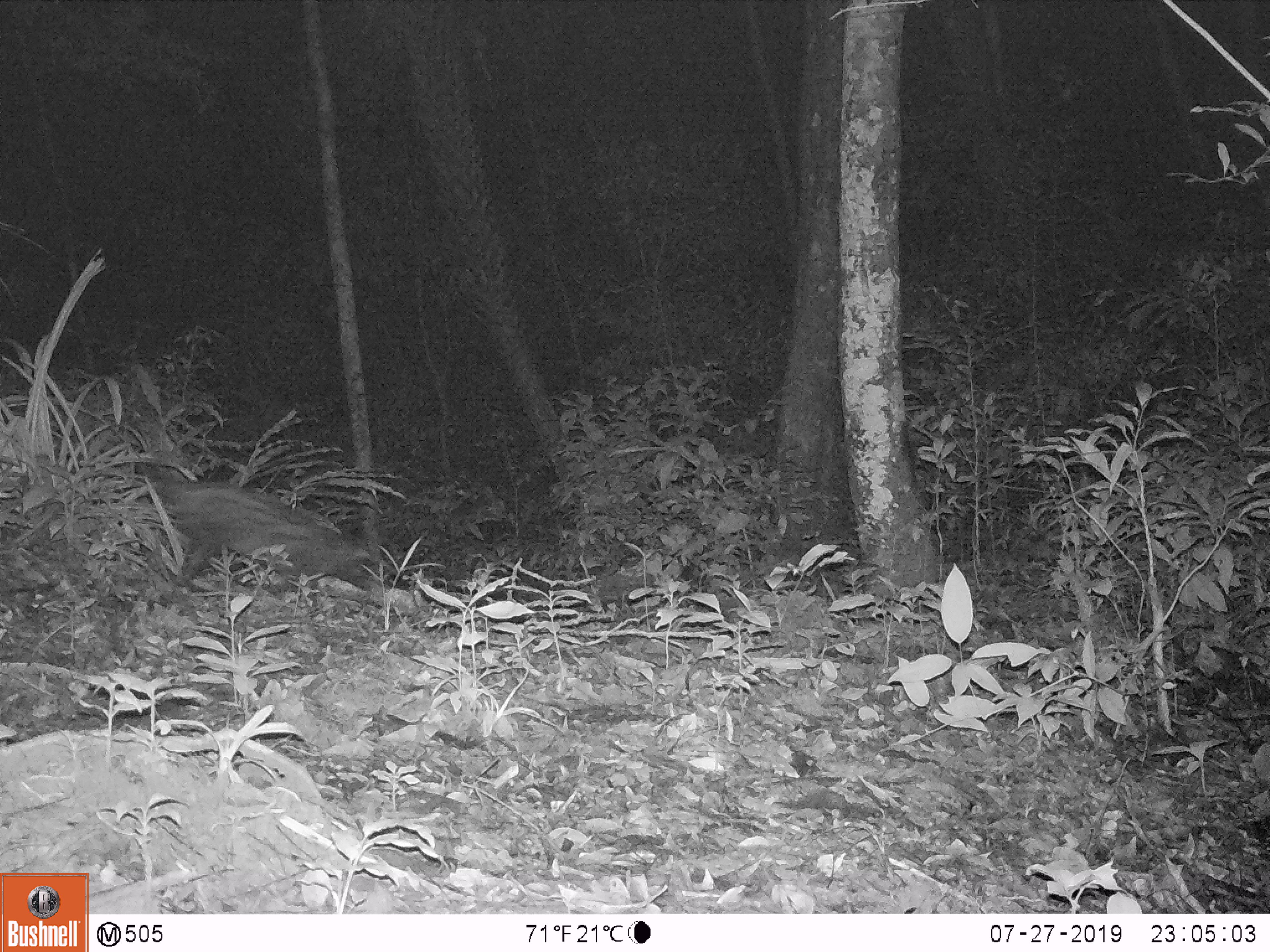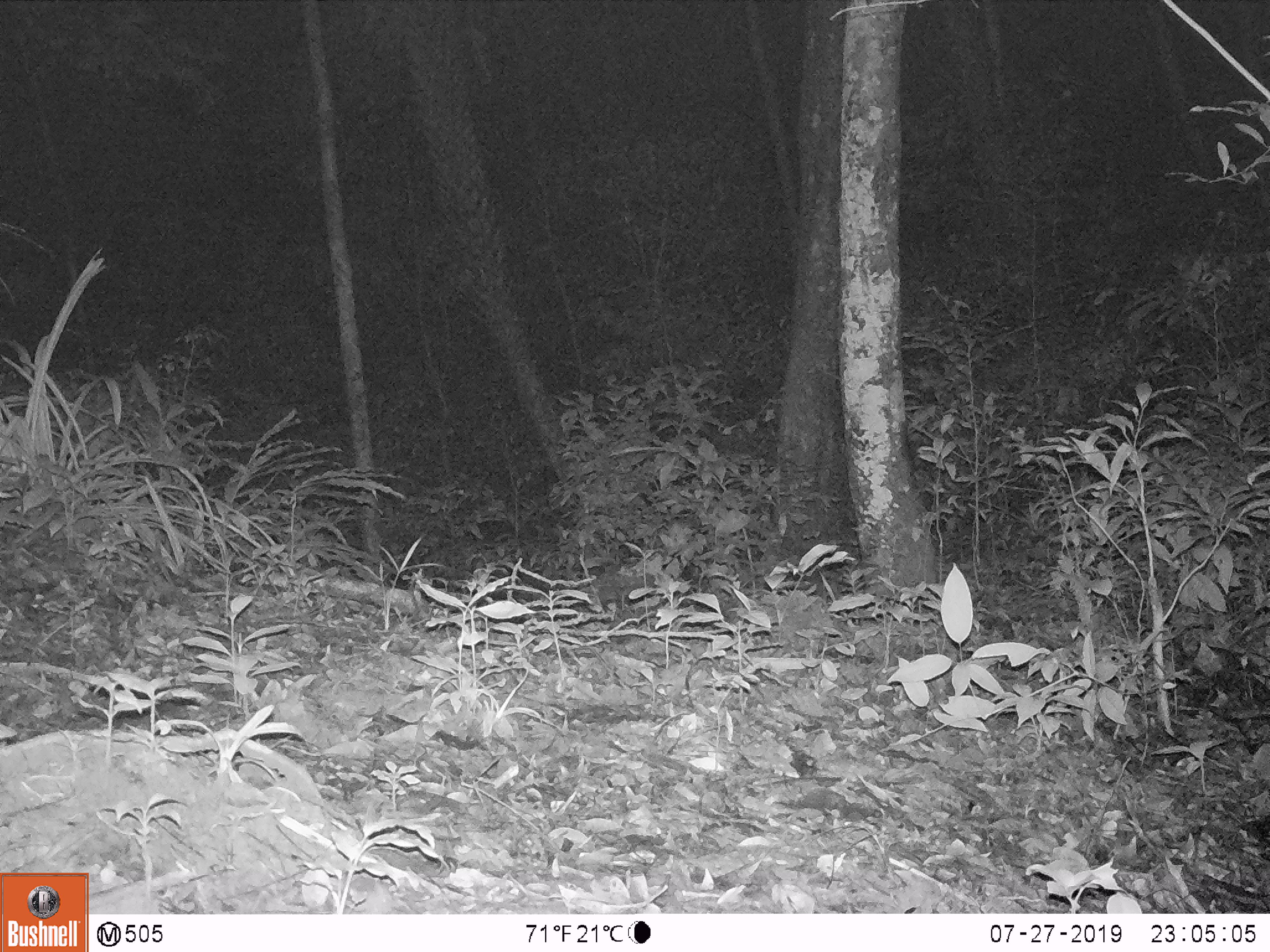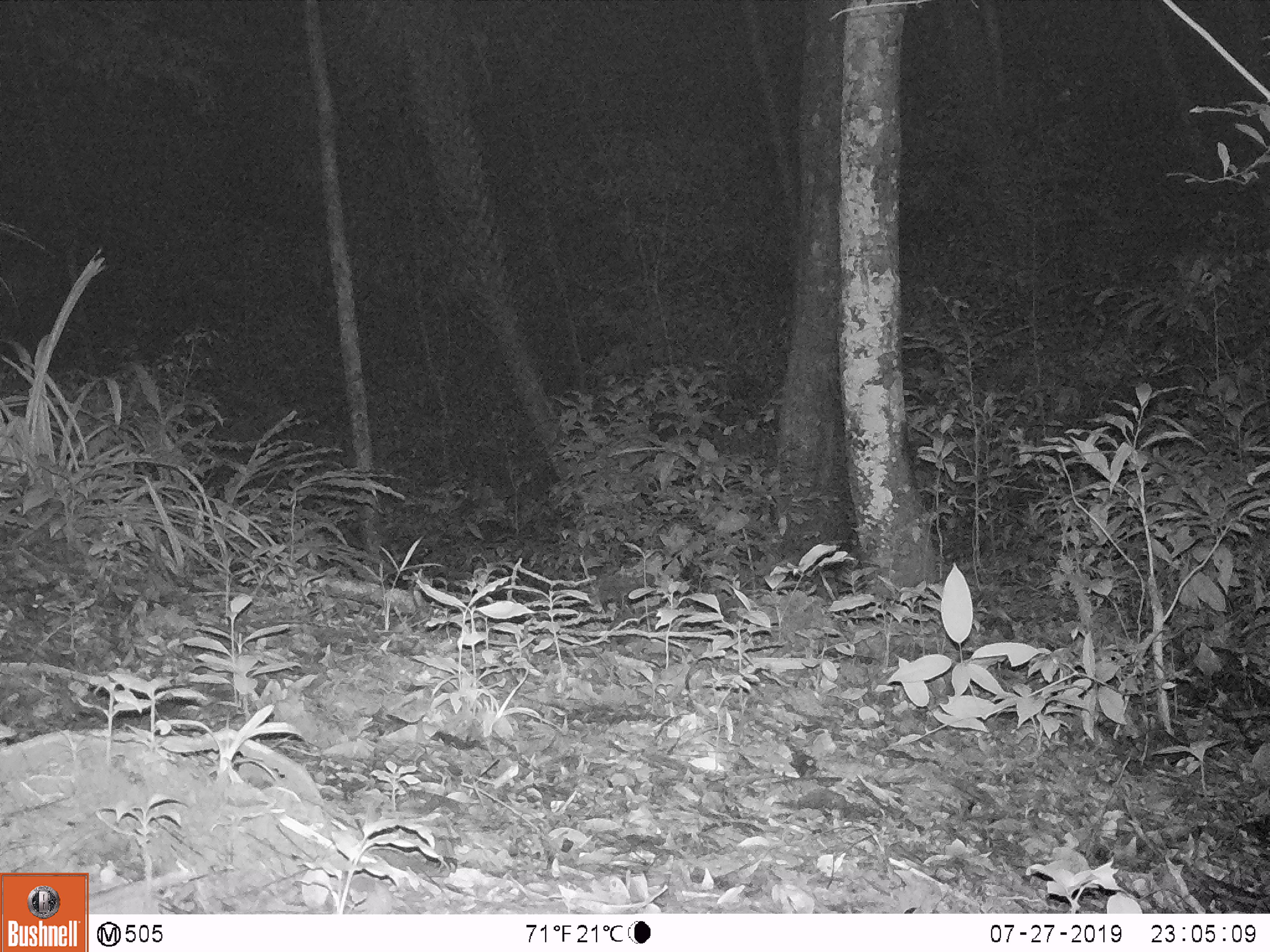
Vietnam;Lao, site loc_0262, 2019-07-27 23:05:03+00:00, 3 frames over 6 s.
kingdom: Animalia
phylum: Chordata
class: Mammalia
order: Carnivora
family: Viverridae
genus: Paradoxurus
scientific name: Paradoxurus hermaphroditus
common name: common palm civet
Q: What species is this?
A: Common palm civet (Paradoxurus hermaphroditus).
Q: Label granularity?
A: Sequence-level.